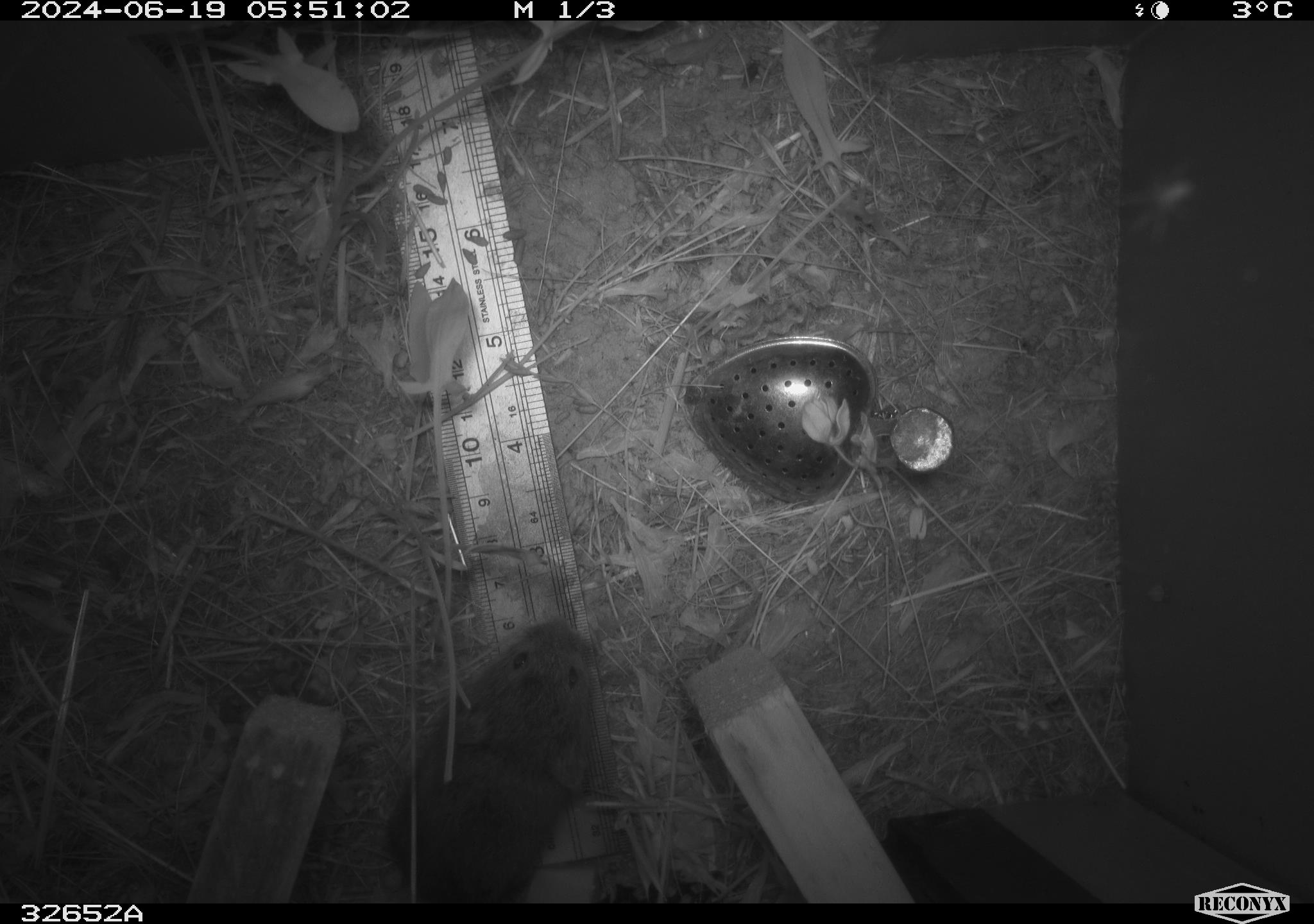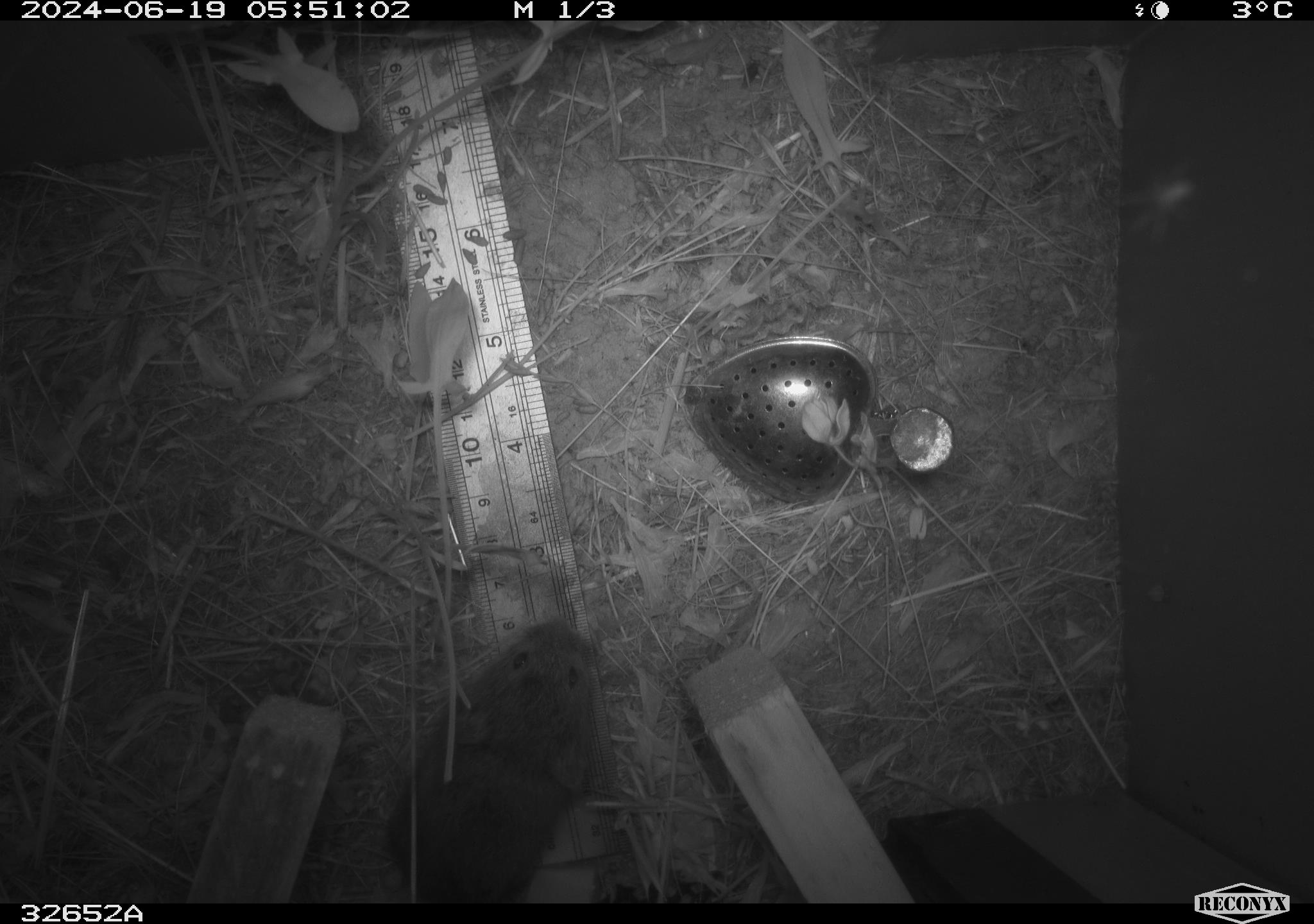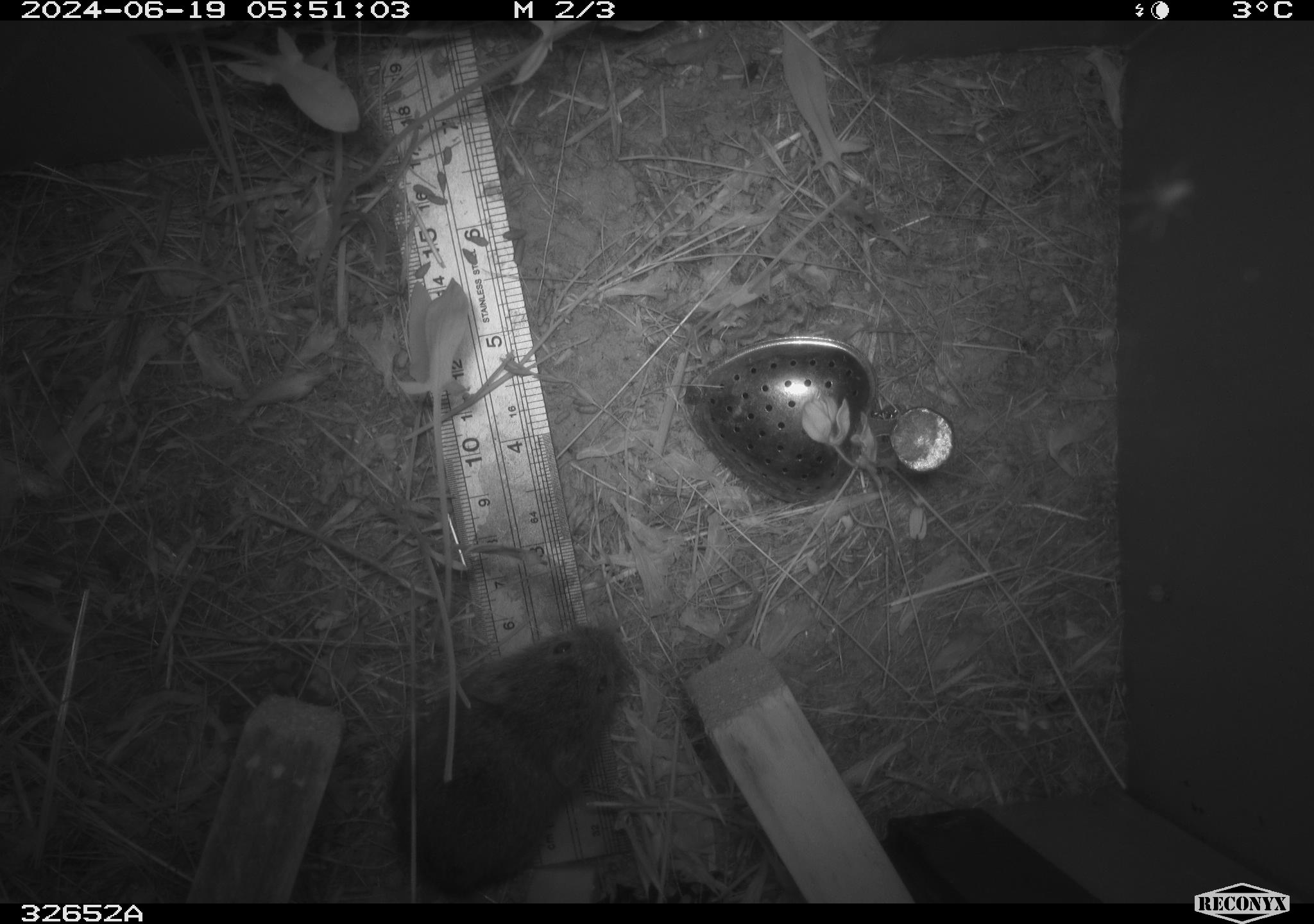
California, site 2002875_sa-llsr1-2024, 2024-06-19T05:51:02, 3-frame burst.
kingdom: Animalia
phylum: Chordata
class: Mammalia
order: Rodentia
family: Cricetidae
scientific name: Arvicolinae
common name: voles, lemmings, and muskrats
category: arvicolinae subfamily